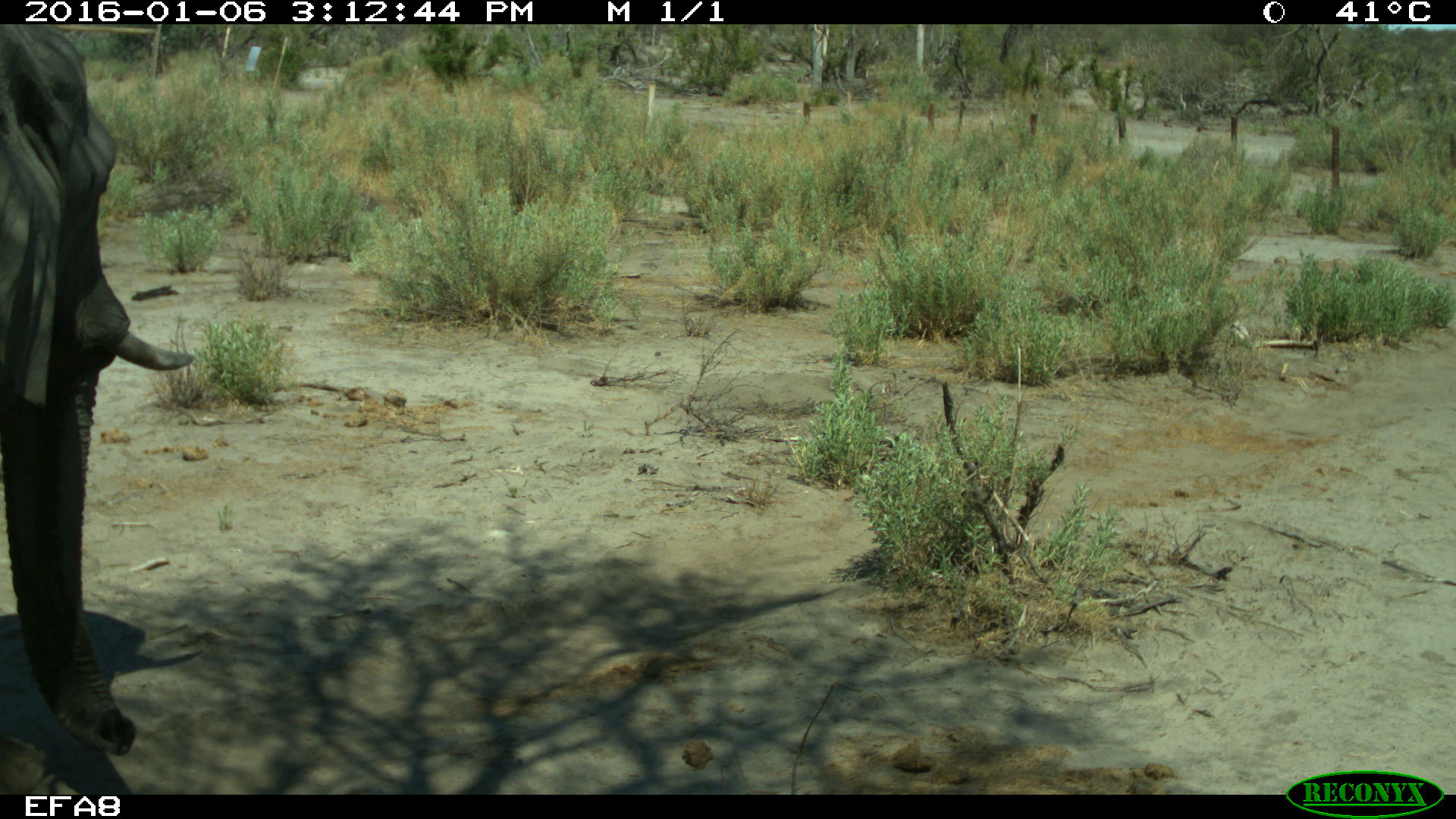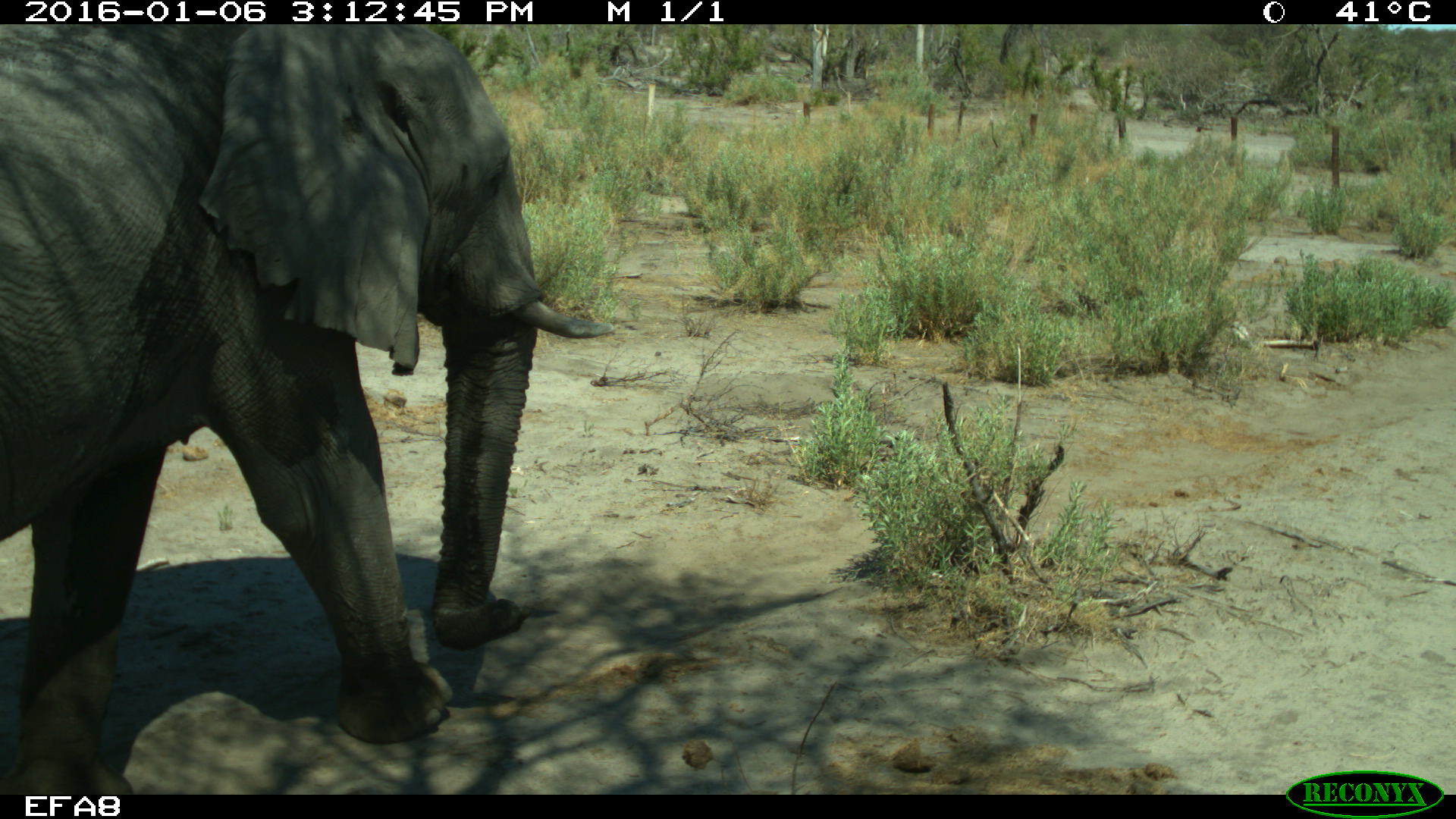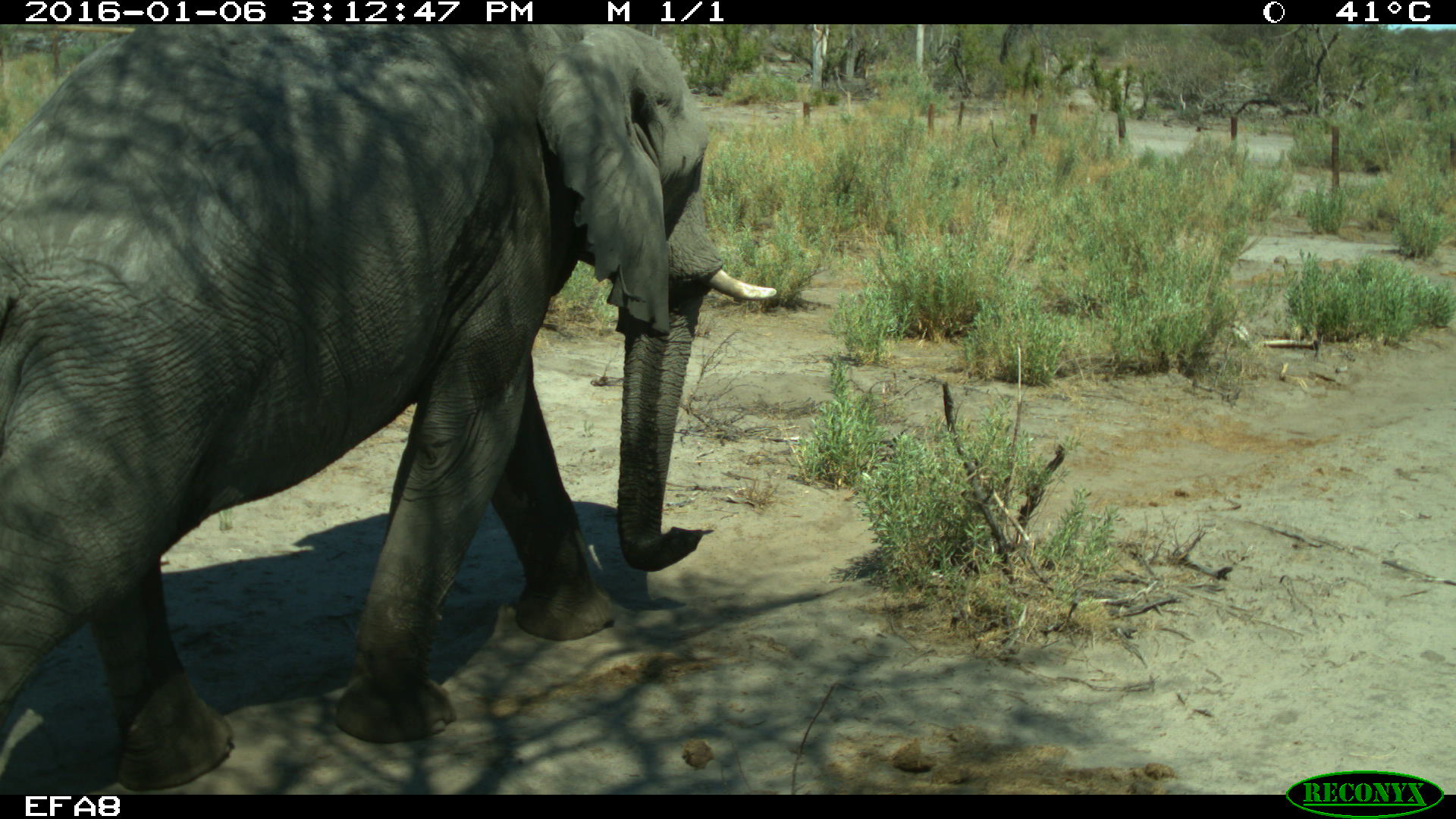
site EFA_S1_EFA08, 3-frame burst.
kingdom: Animalia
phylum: Chordata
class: Mammalia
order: Proboscidea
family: Elephantidae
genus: Loxodonta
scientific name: Loxodonta africana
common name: african bush elephant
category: elephant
Elephant (african bush elephant) (Loxodonta africana), count 1. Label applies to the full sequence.